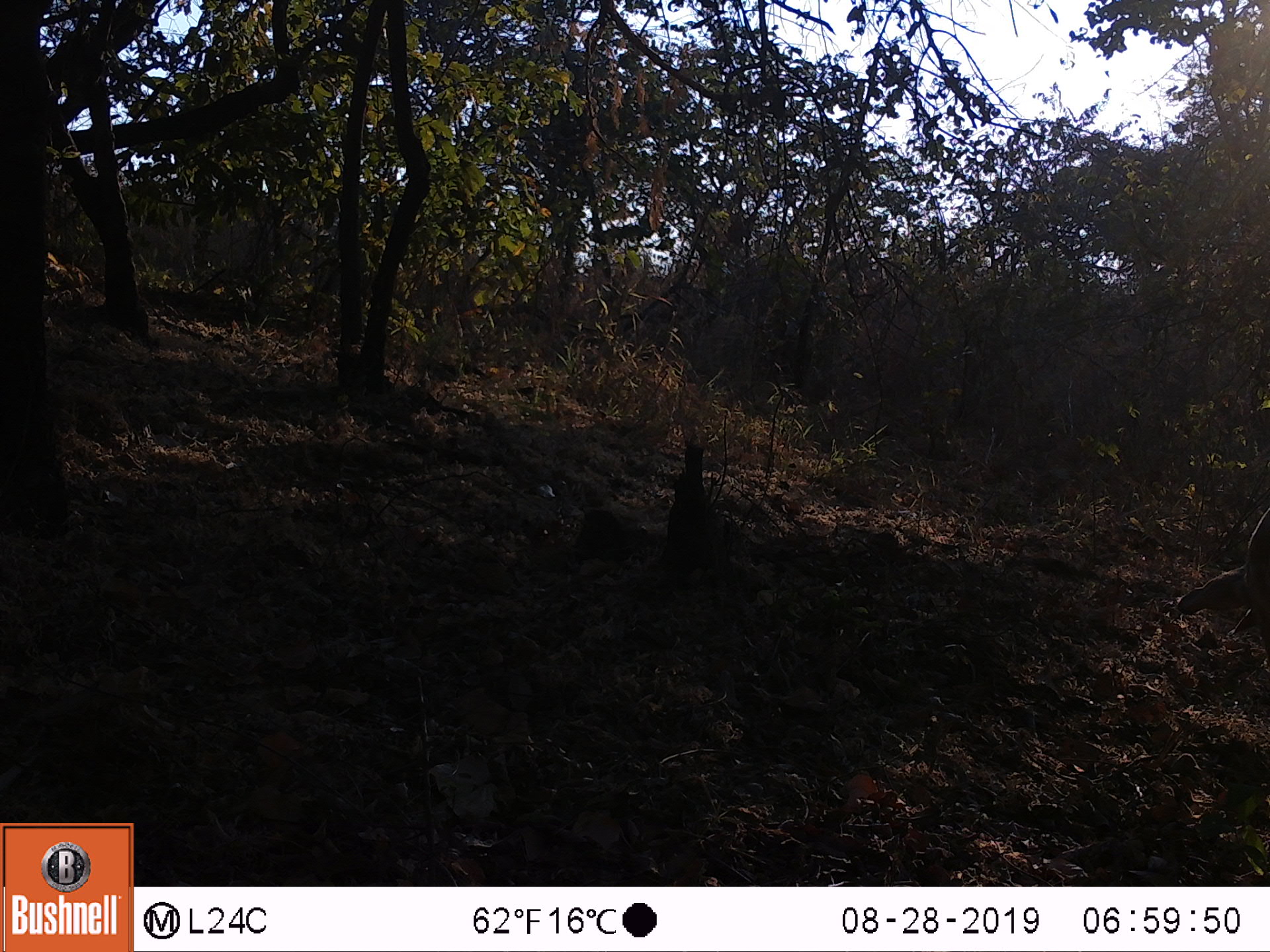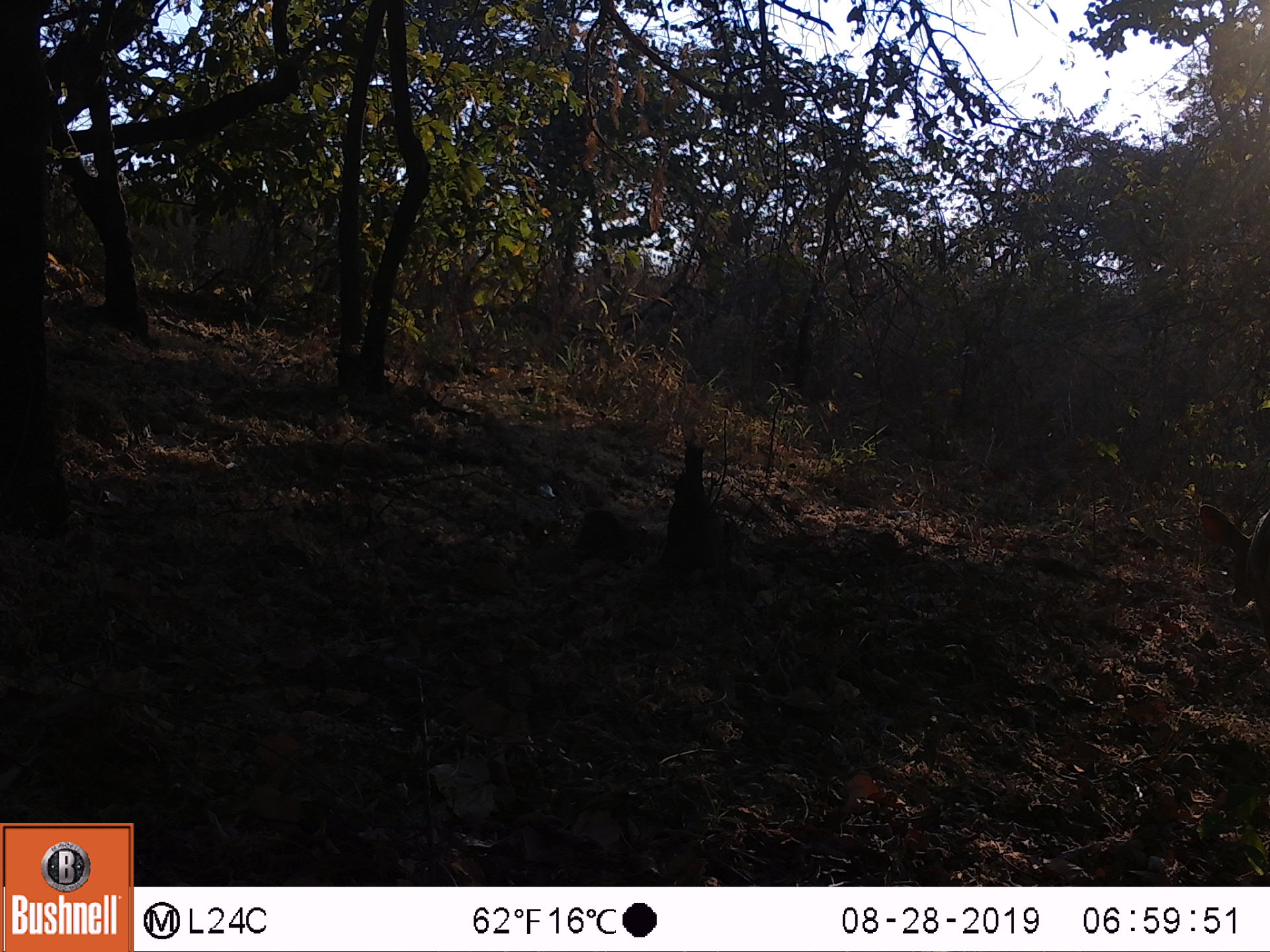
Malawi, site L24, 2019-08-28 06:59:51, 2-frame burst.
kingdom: Animalia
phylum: Chordata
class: Mammalia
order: Artiodactyla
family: Bovidae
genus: Tragelaphus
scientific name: Tragelaphus sylvaticus sylvaticus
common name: cape bushbuck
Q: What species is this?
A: Cape bushbuck (Tragelaphus sylvaticus sylvaticus).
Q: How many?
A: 1.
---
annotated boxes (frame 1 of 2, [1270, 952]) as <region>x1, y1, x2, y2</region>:
cape bushbuck: <region>1159, 501, 1267, 658</region>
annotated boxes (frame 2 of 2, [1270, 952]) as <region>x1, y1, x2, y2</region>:
cape bushbuck: <region>1194, 472, 1268, 630</region>